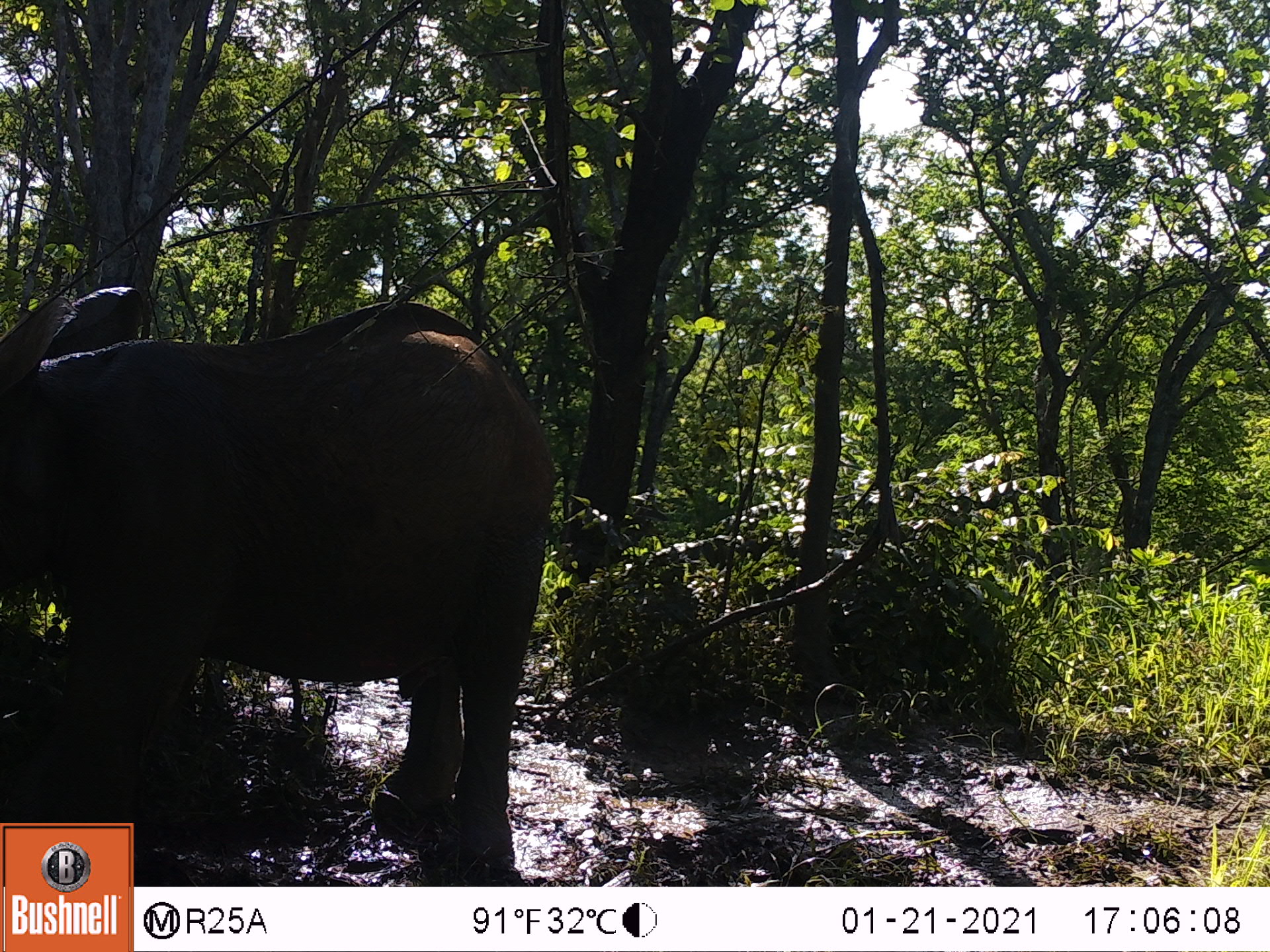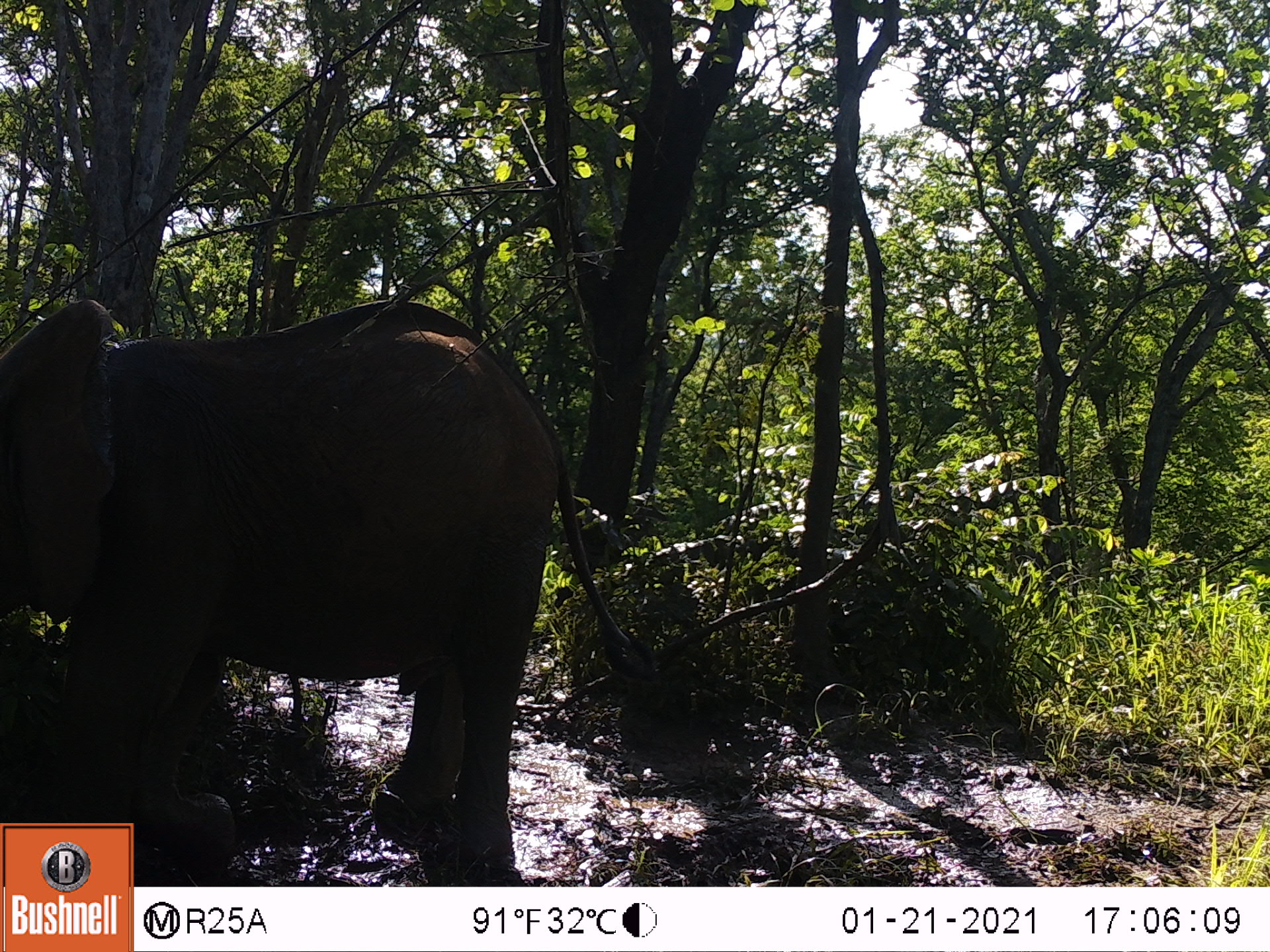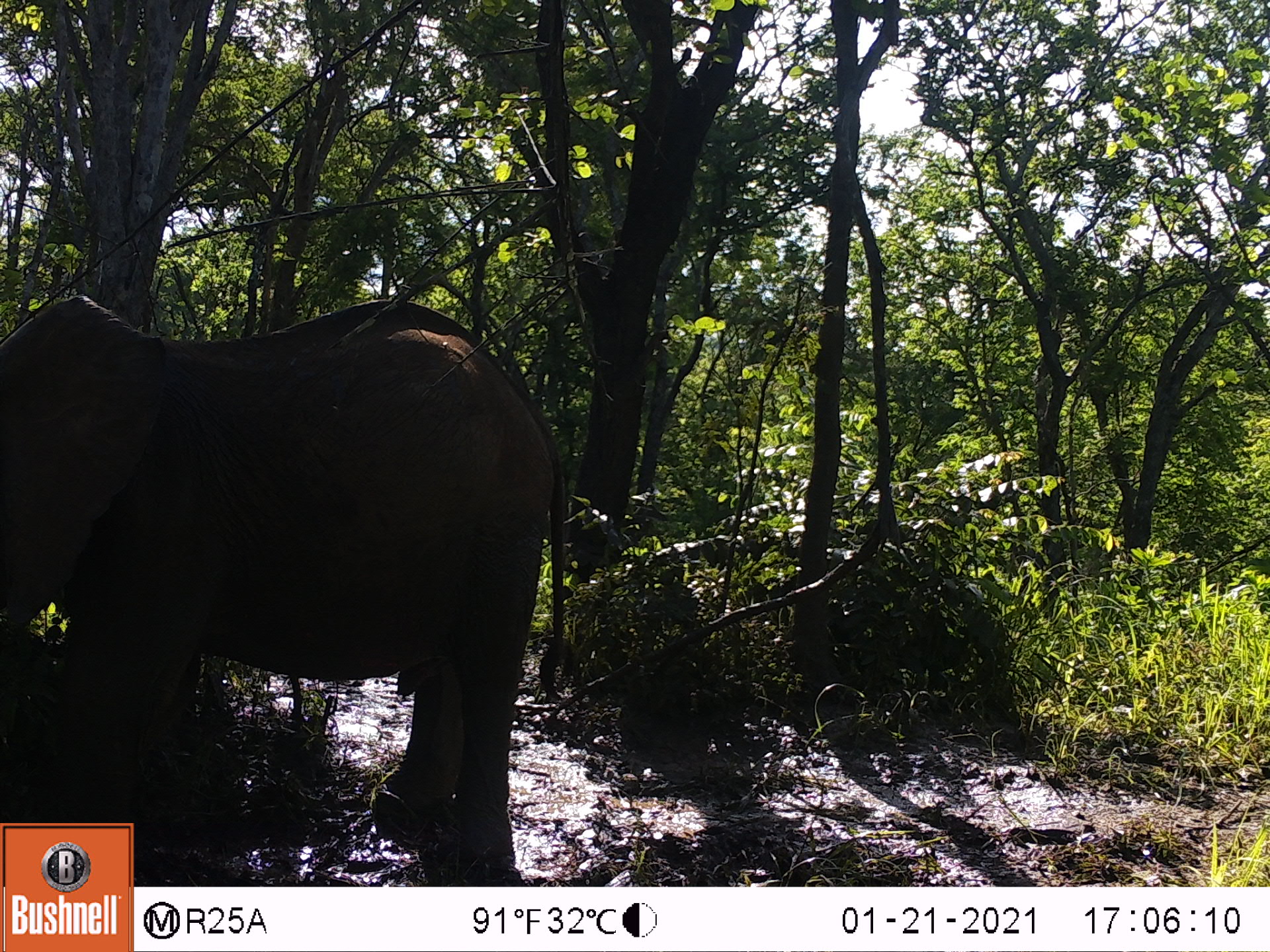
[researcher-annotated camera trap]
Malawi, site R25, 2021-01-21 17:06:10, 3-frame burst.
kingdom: Animalia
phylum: Chordata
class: Mammalia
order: Proboscidea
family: Elephantidae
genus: Loxodonta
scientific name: Loxodonta africana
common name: african savanna elephant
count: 1